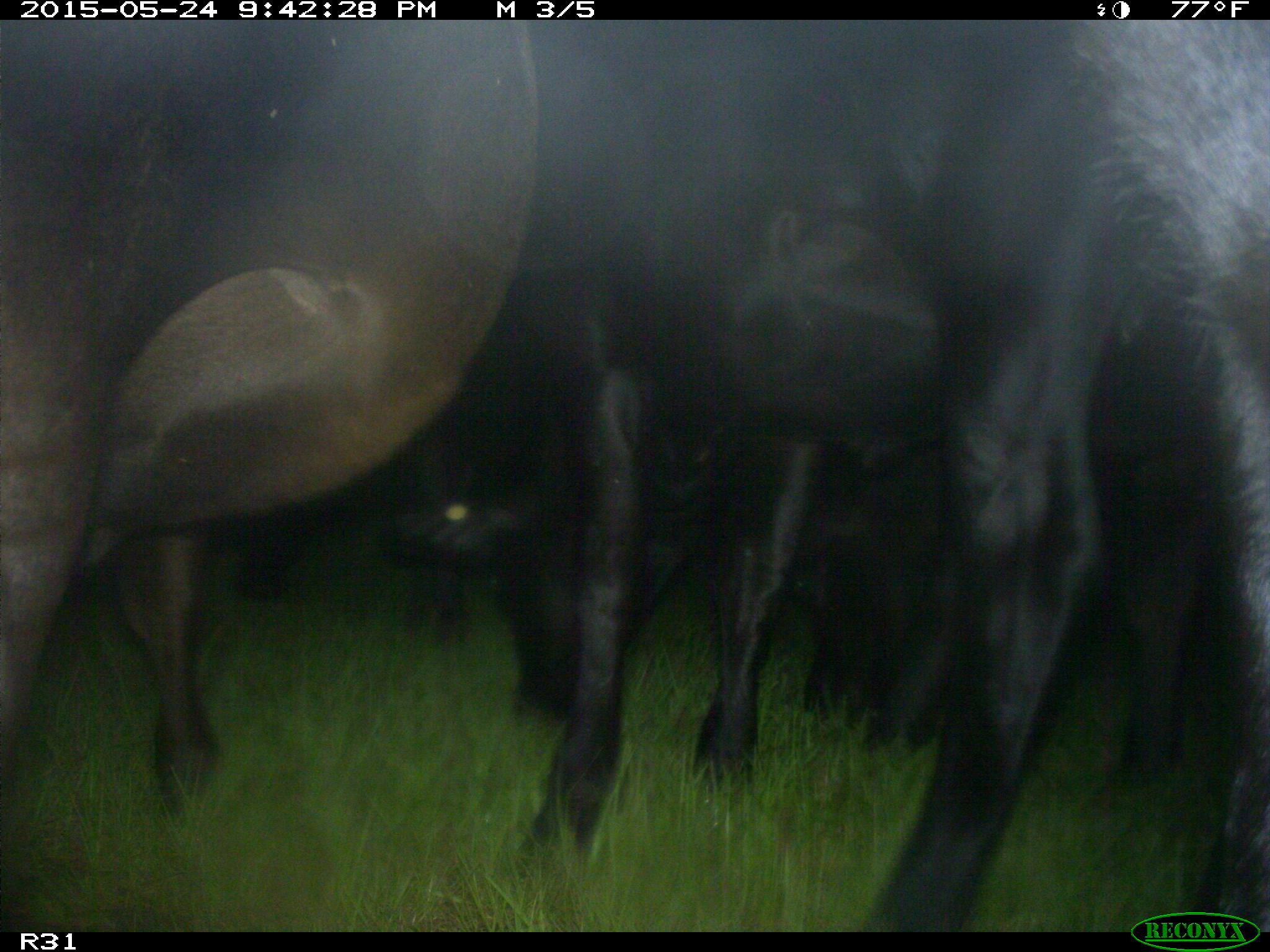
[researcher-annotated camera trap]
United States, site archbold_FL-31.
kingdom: Animalia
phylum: Chordata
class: Mammalia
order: Artiodactyla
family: Bovidae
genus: Bos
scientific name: Bos taurus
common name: domestic cow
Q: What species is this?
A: Bos taurus (domestic cow).